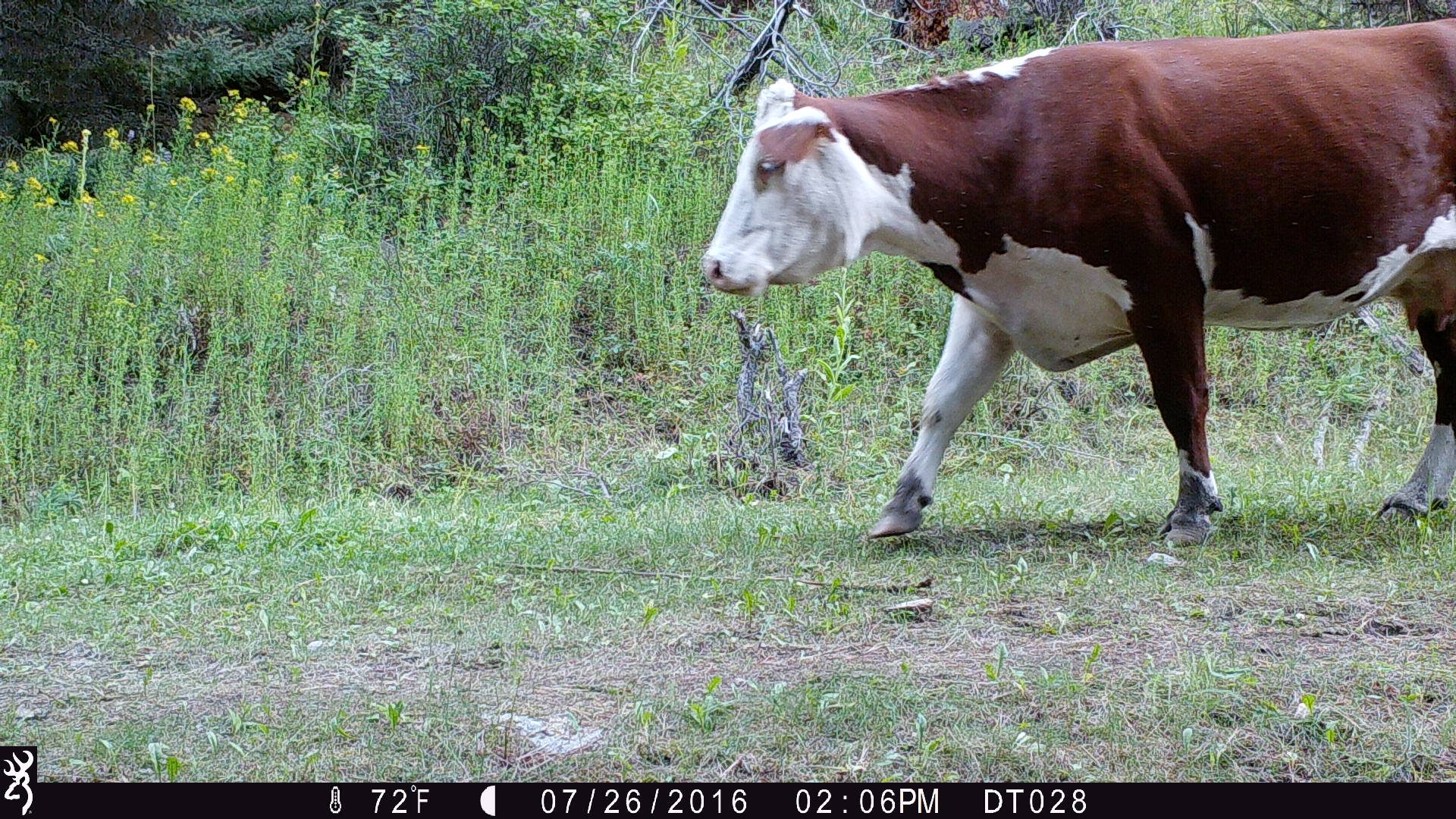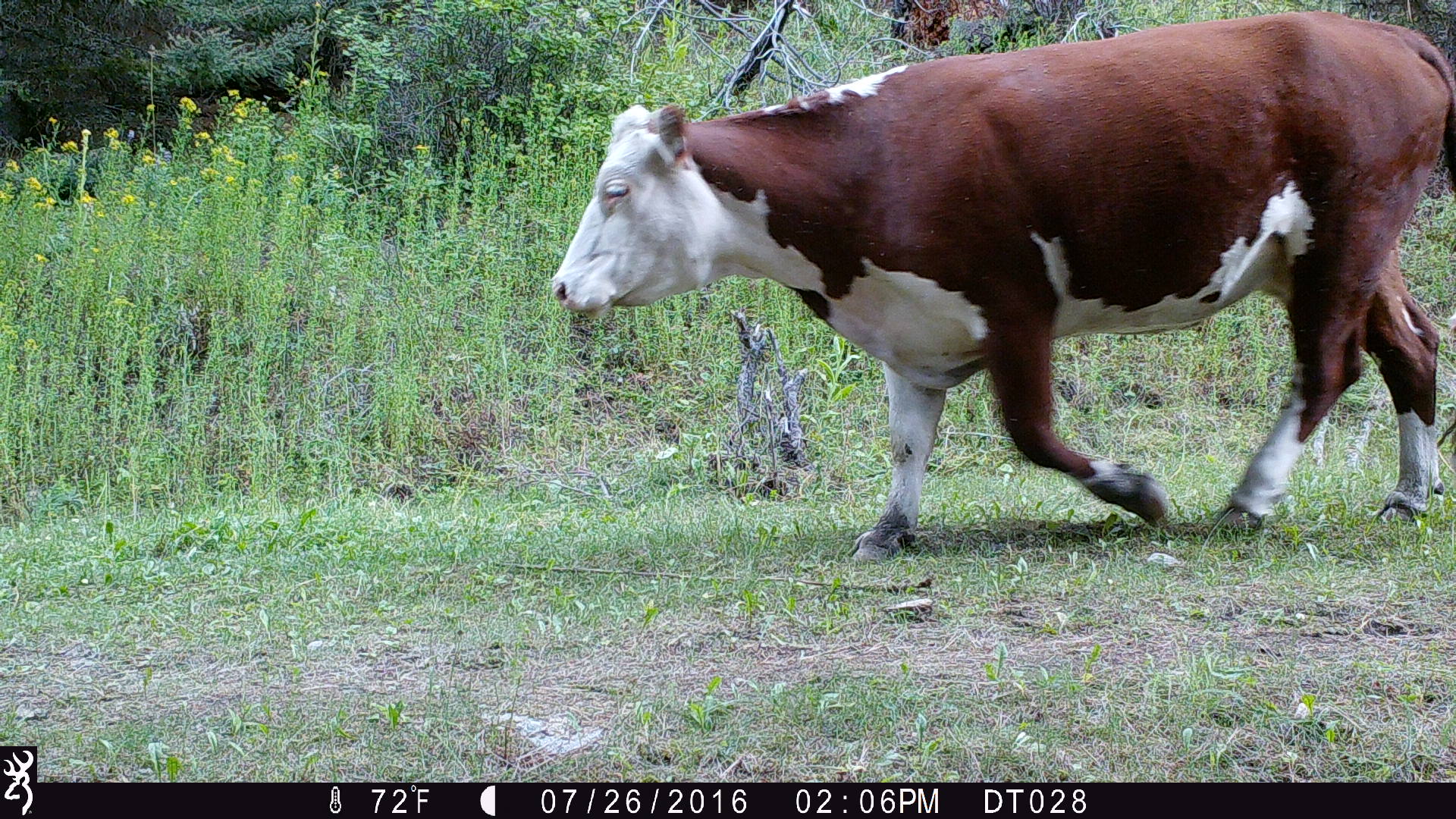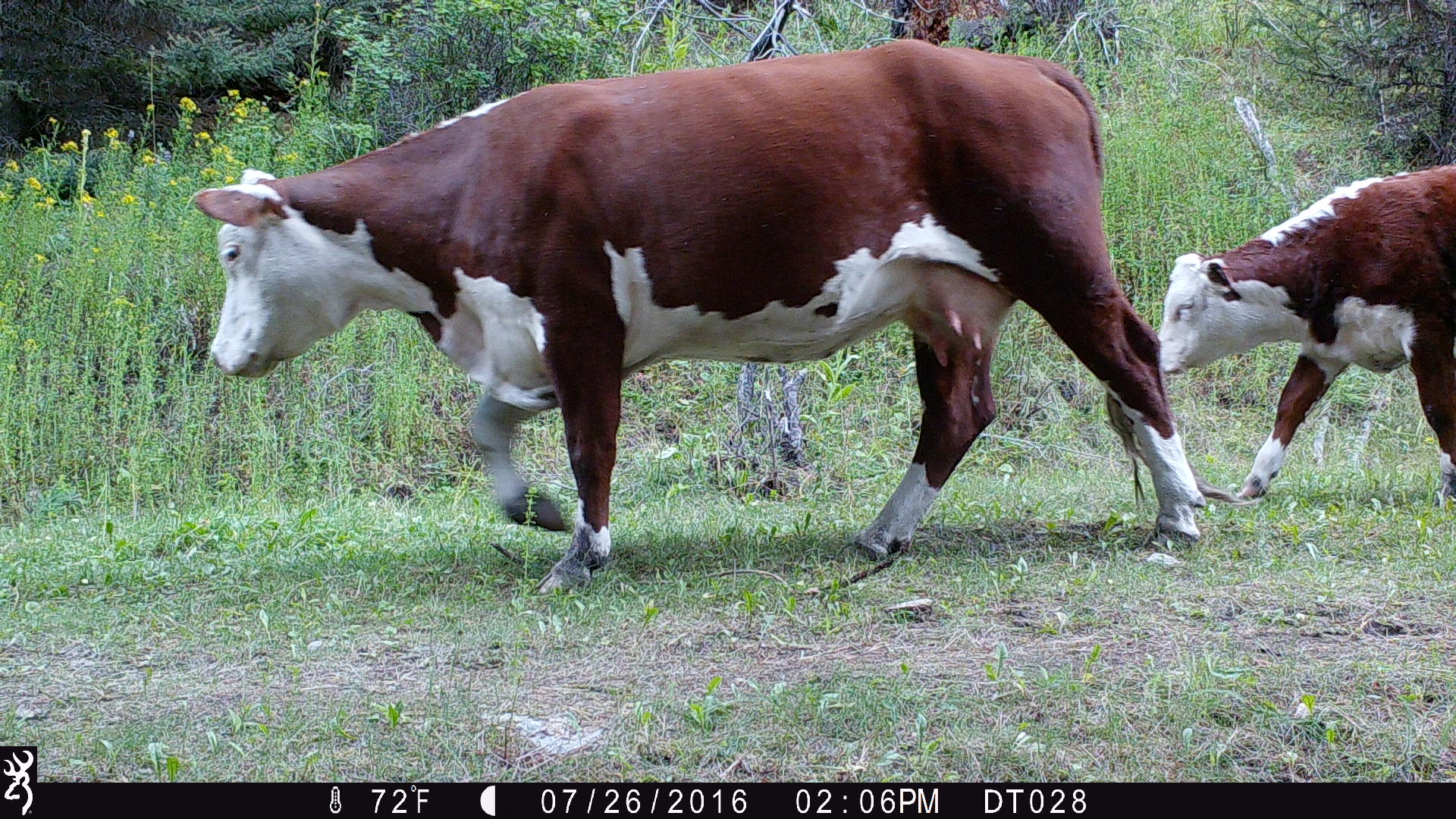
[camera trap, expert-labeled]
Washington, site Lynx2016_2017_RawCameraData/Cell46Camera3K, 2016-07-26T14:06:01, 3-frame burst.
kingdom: Animalia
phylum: Chordata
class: Mammalia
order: Artiodactyla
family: Bovidae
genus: Bos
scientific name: Bos taurus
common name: domestic cattle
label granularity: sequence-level